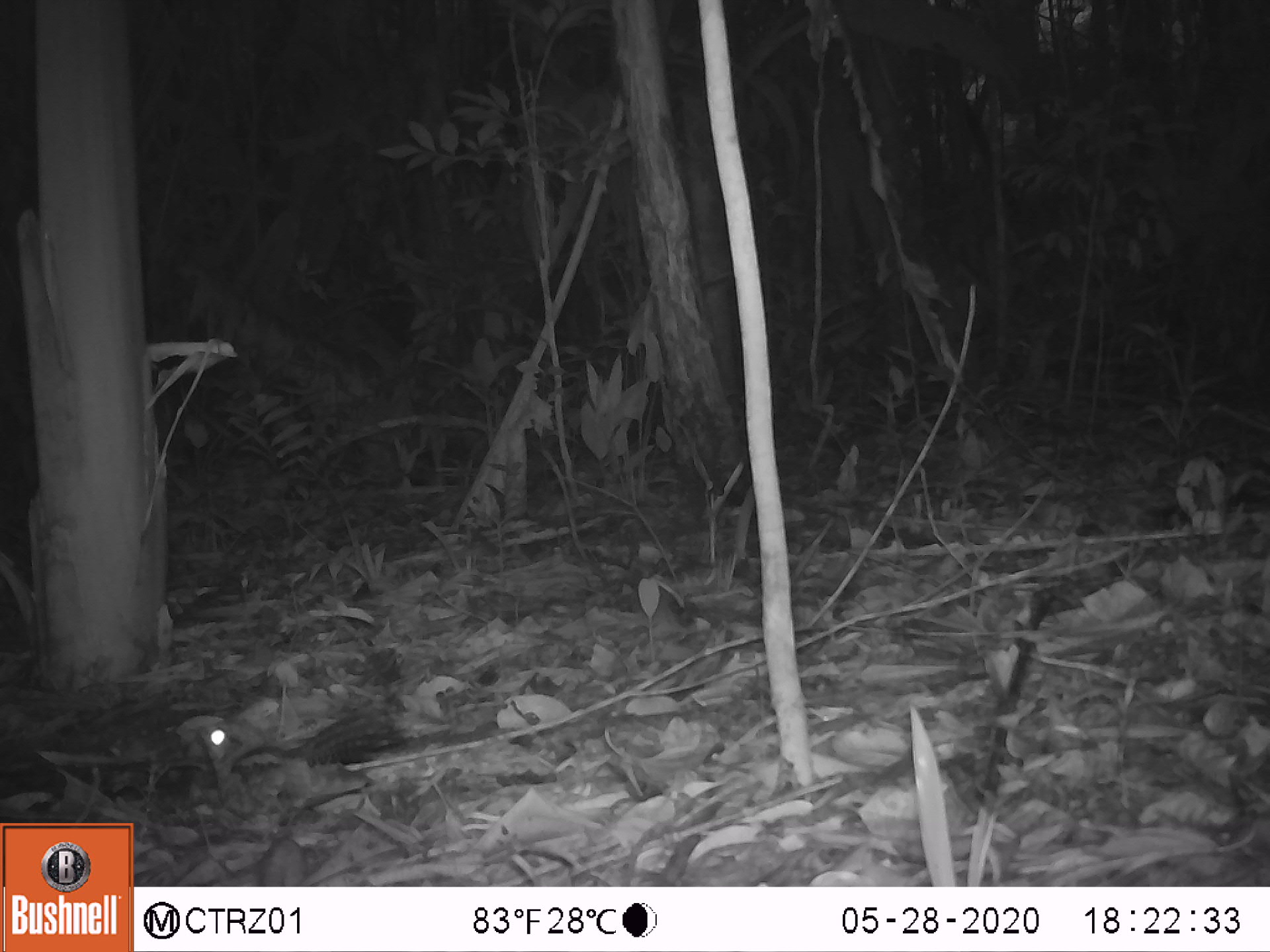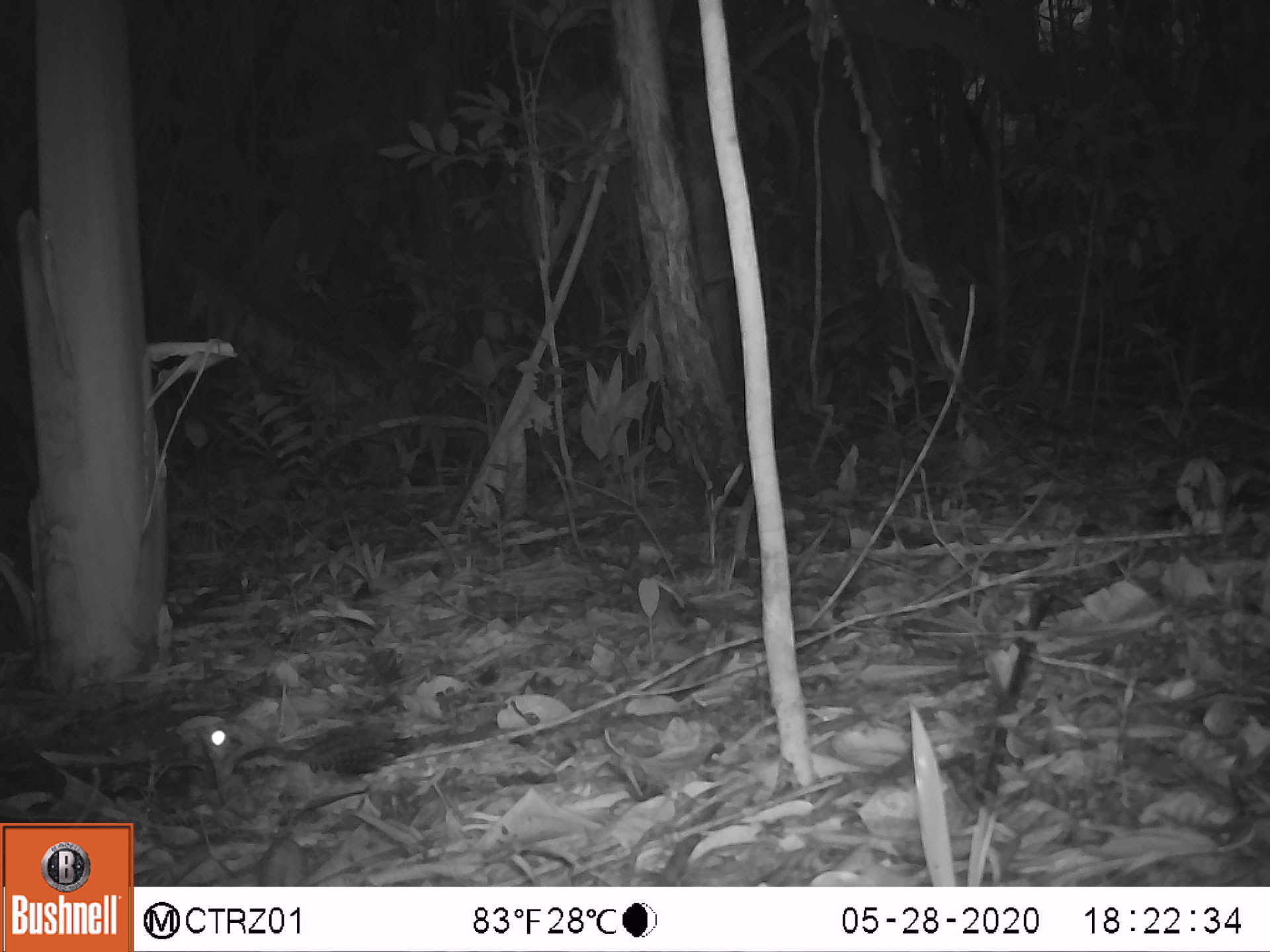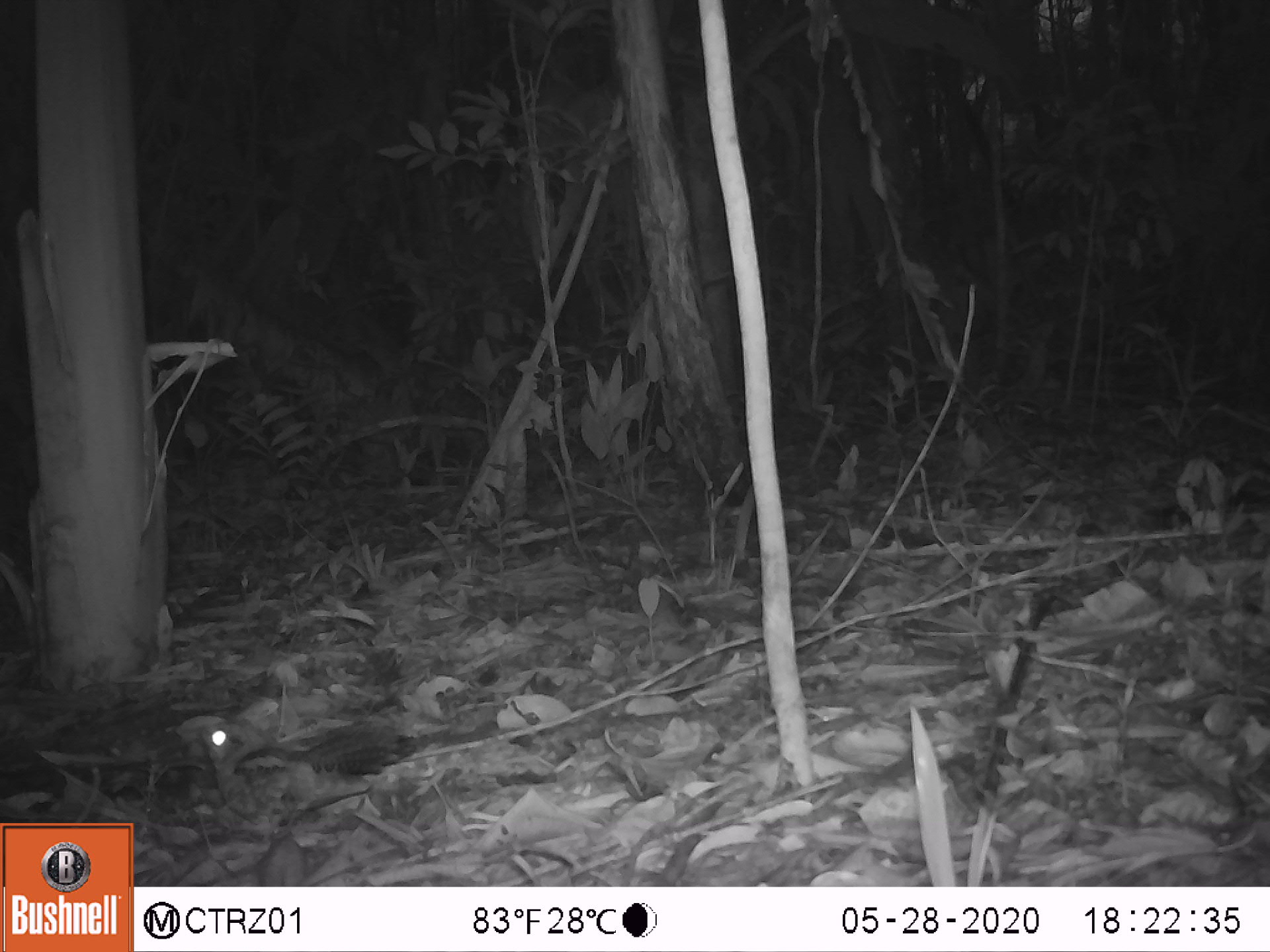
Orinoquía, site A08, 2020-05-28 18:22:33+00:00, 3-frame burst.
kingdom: Animalia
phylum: Chordata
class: Aves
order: Caprimulgiformes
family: Caprimulgidae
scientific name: Caprimulgidae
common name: nightjar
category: unknown nightjar